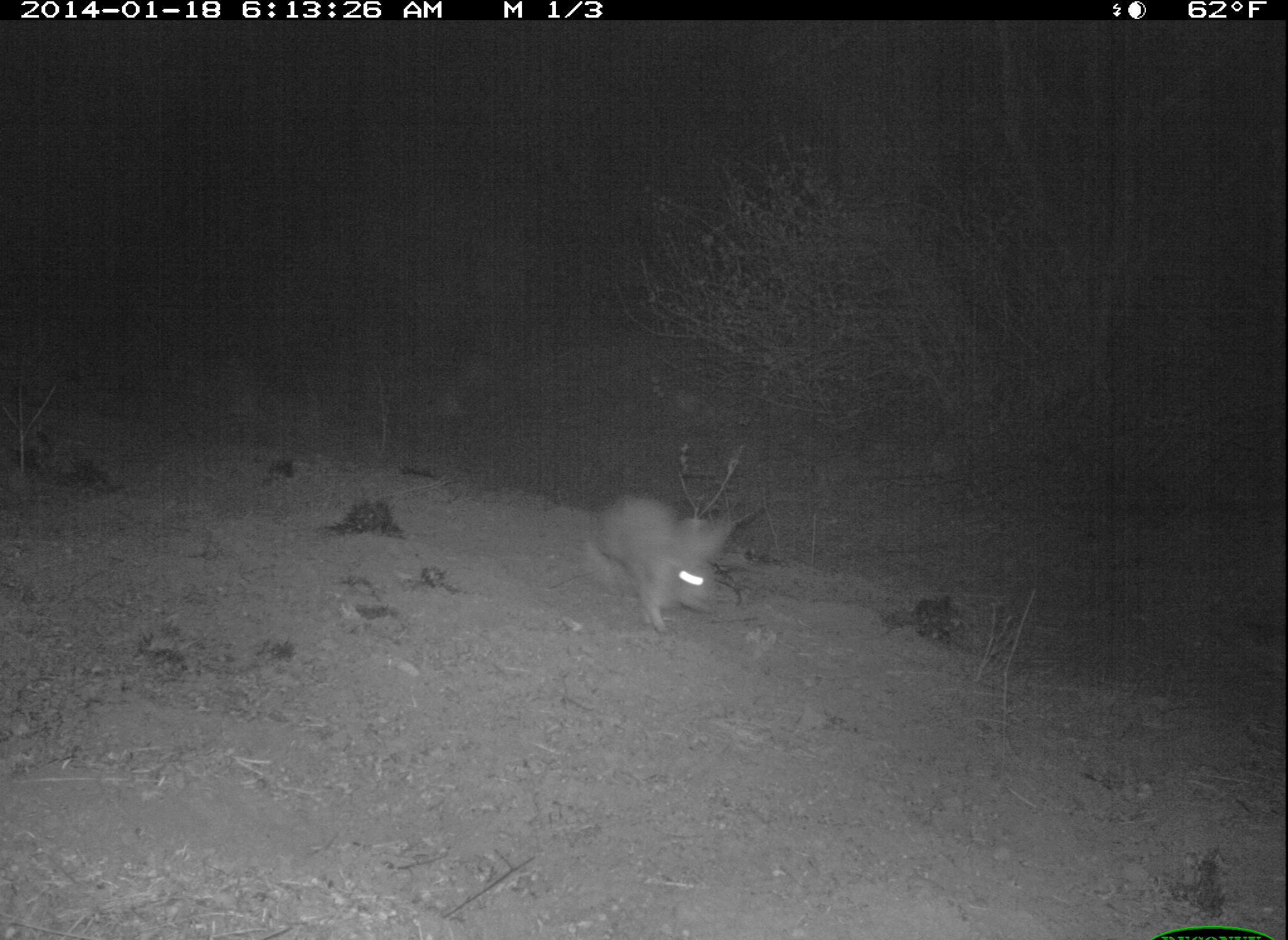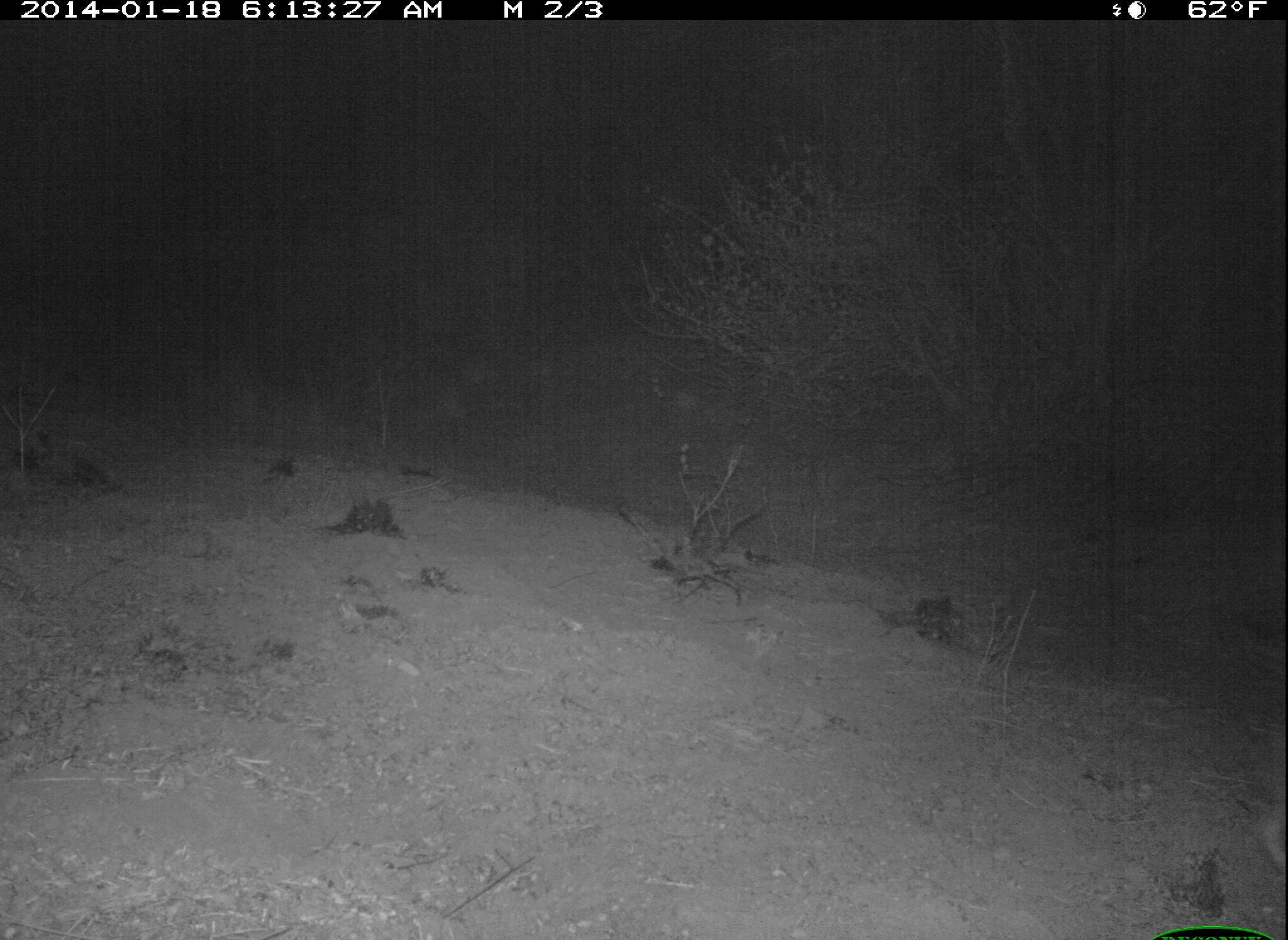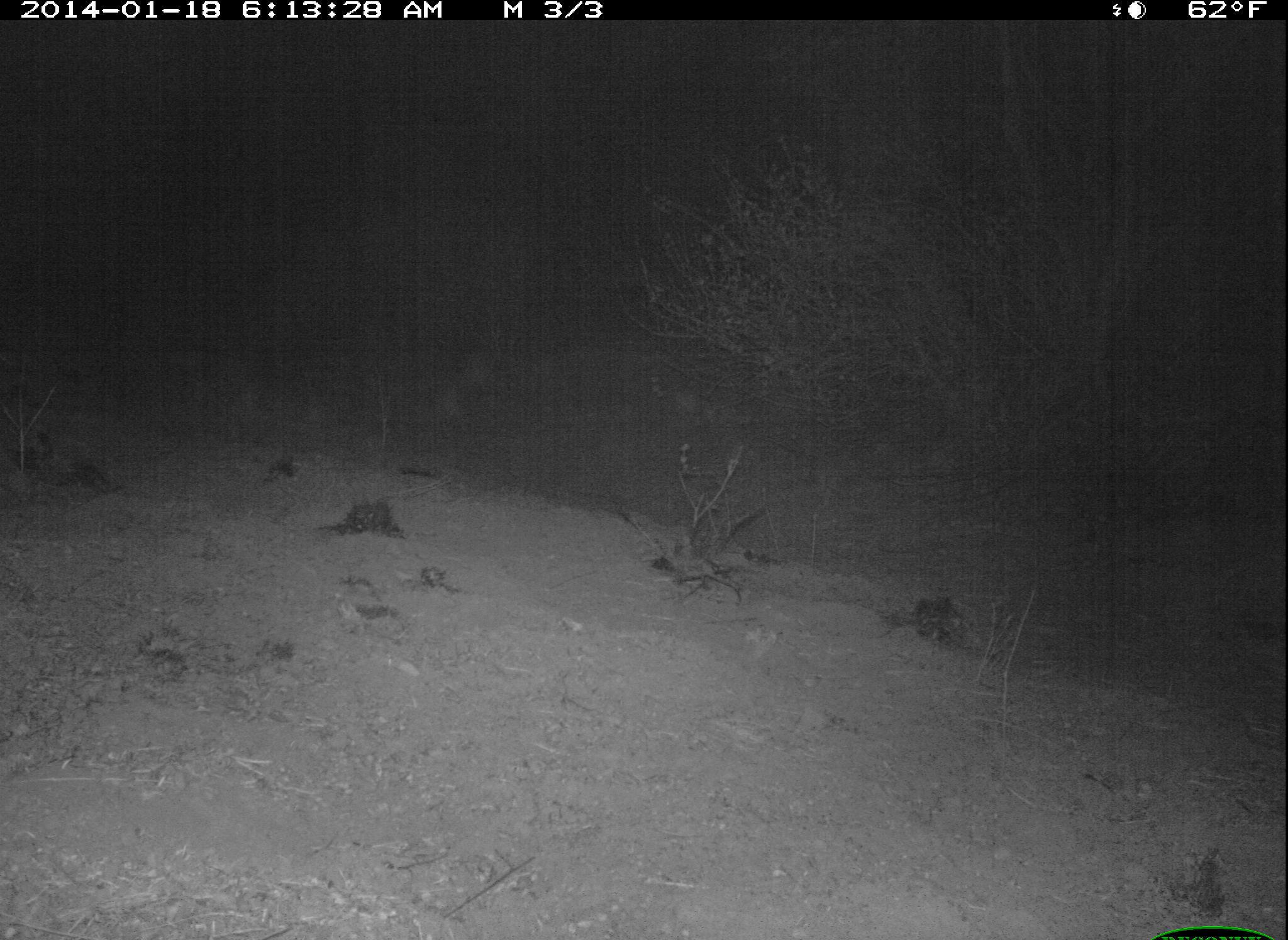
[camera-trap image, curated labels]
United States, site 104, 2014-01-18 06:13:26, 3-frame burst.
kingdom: Animalia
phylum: Chordata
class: Mammalia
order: Lagomorpha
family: Leporidae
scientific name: Leporidae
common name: rabbits and hares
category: rabbit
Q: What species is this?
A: Rabbit (rabbits and hares) (Leporidae).